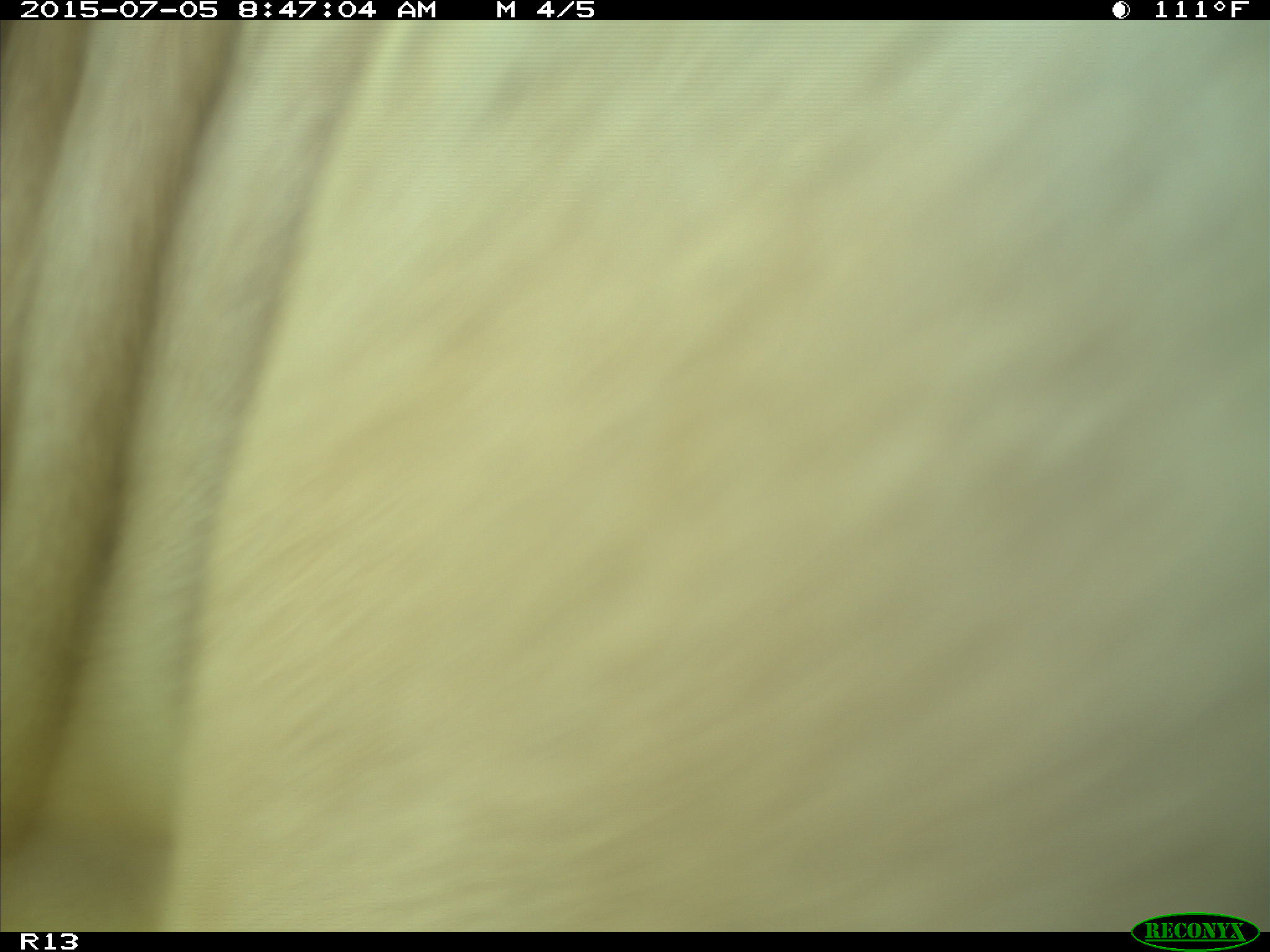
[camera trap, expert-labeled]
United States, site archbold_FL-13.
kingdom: Animalia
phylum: Chordata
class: Mammalia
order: Artiodactyla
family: Bovidae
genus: Bos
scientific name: Bos taurus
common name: domestic cow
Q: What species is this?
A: Bos taurus (domestic cow).